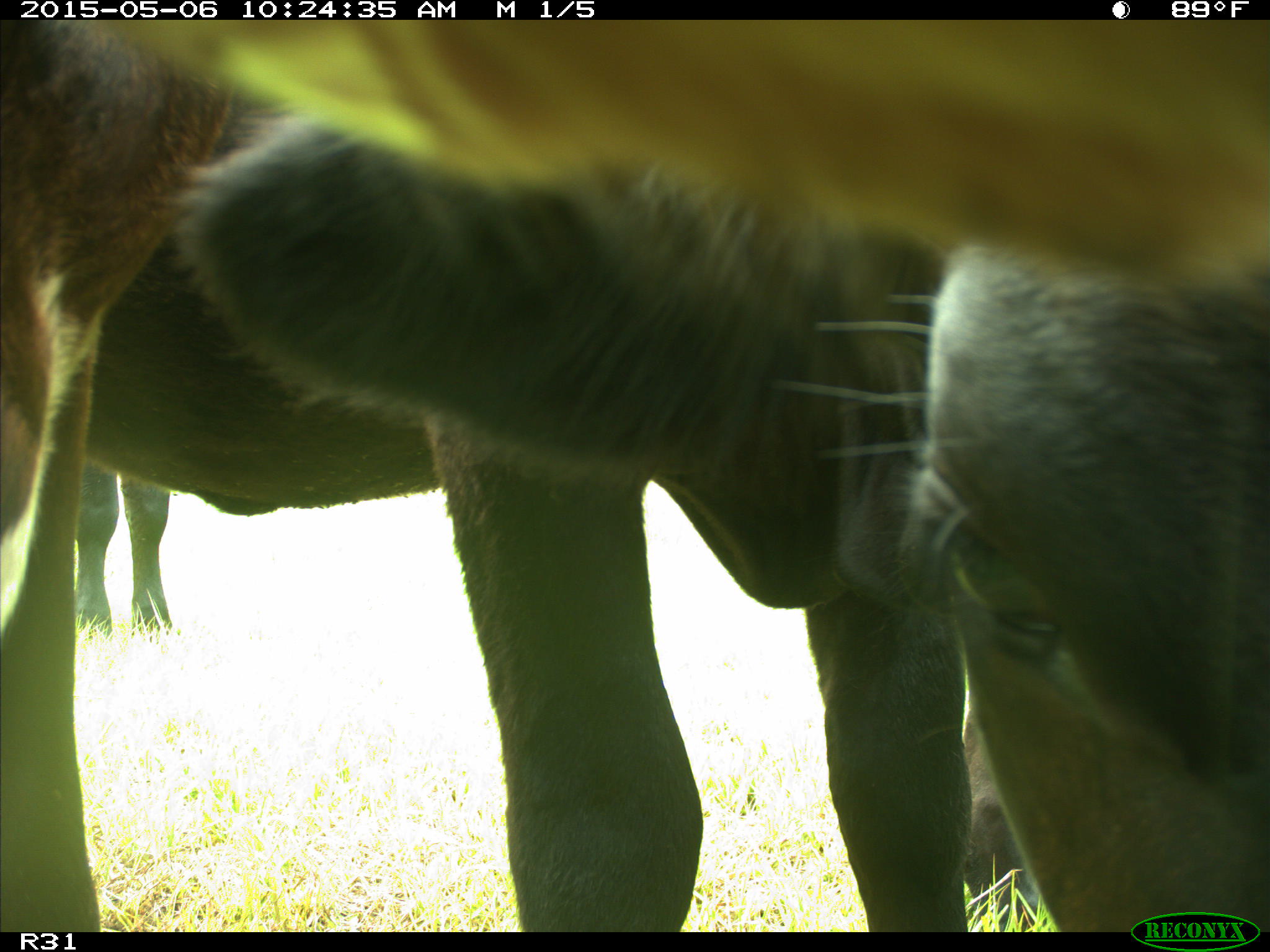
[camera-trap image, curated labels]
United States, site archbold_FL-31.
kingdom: Animalia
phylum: Chordata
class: Mammalia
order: Artiodactyla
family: Bovidae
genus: Bos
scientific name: Bos taurus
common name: domestic cow